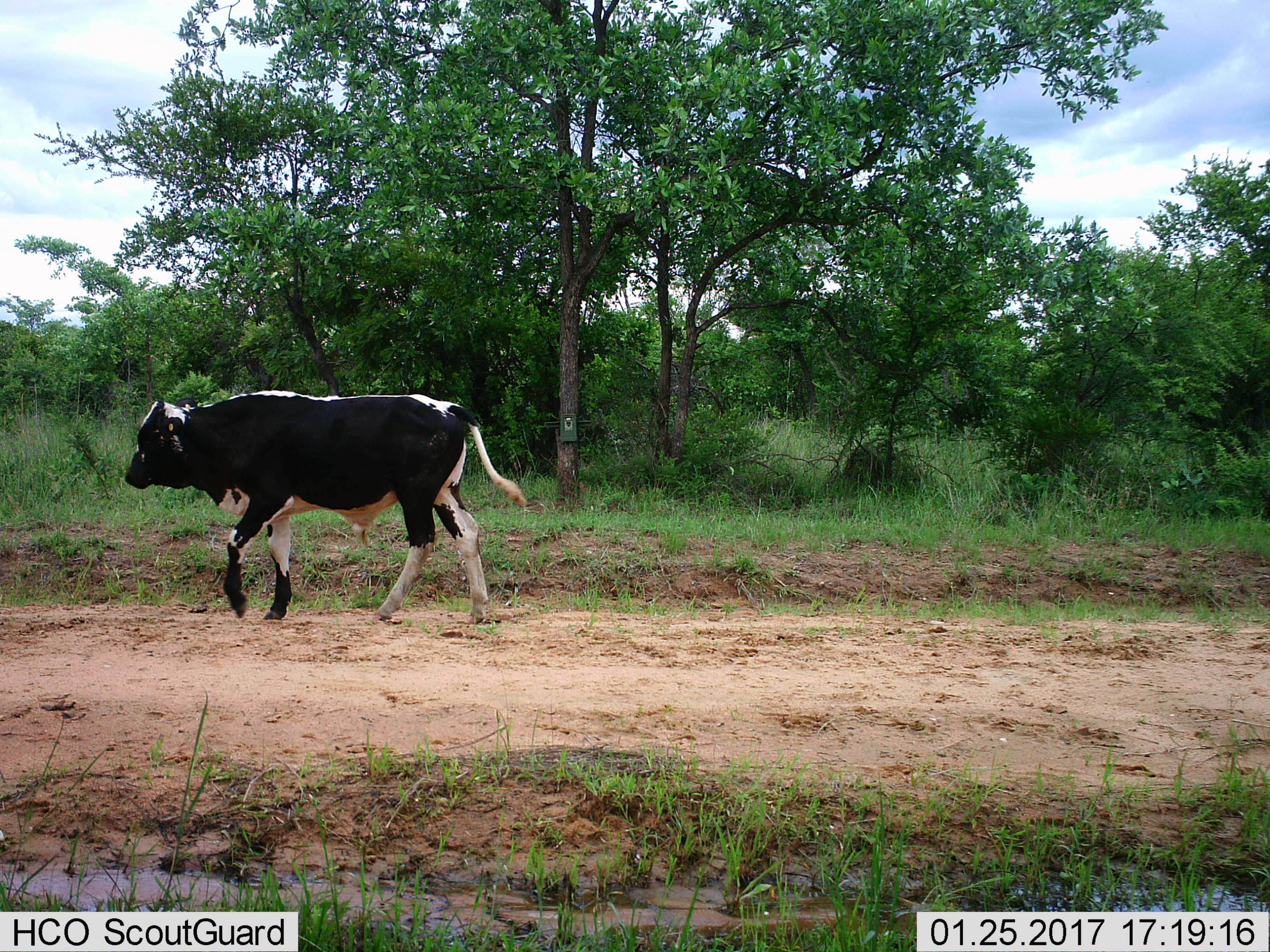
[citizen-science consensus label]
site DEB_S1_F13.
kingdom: Animalia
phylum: Chordata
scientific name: Vertebrata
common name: domestic animal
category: domesticanimal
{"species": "domesticanimal (domestic animal) (Vertebrata)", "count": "1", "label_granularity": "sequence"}